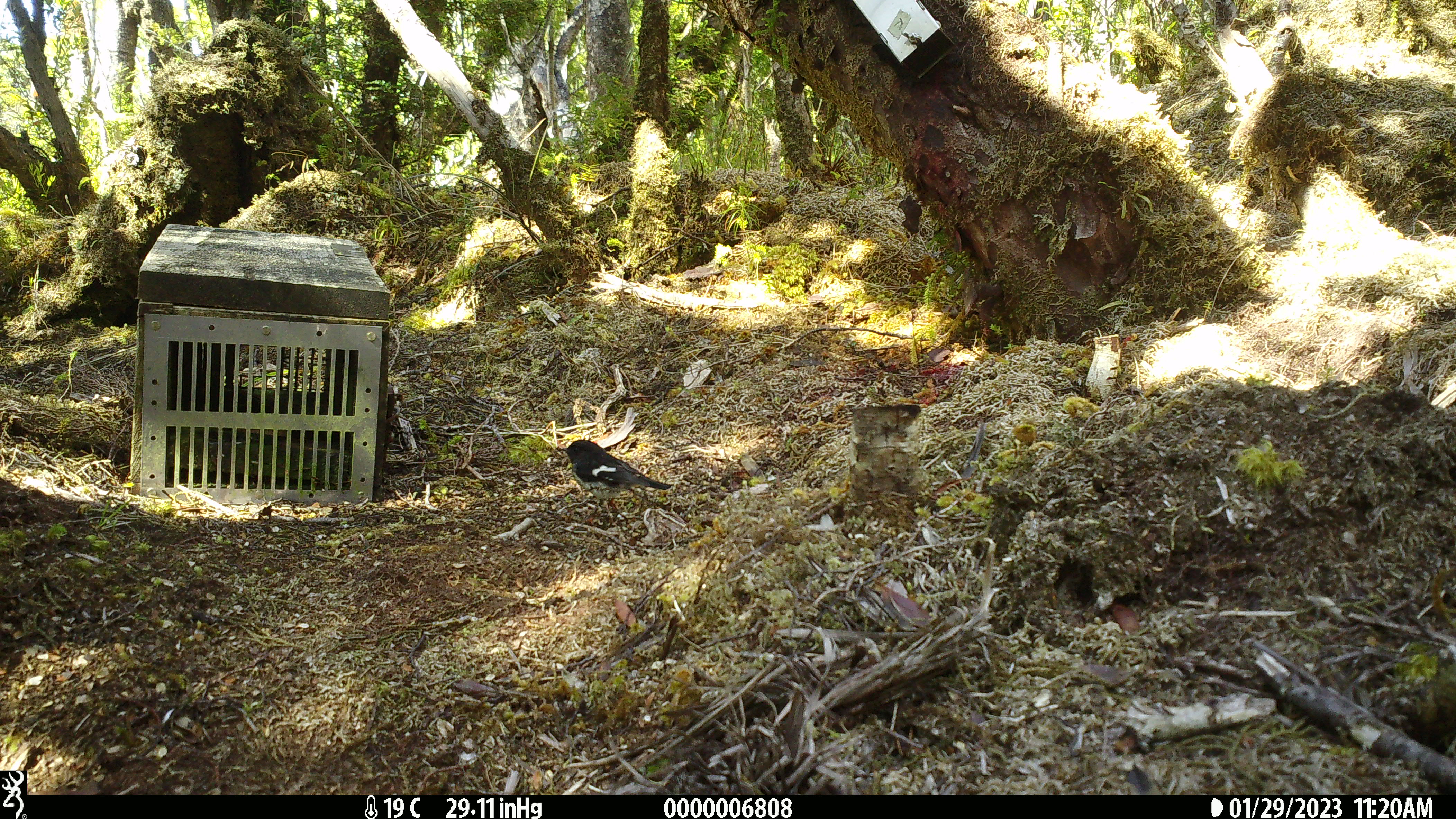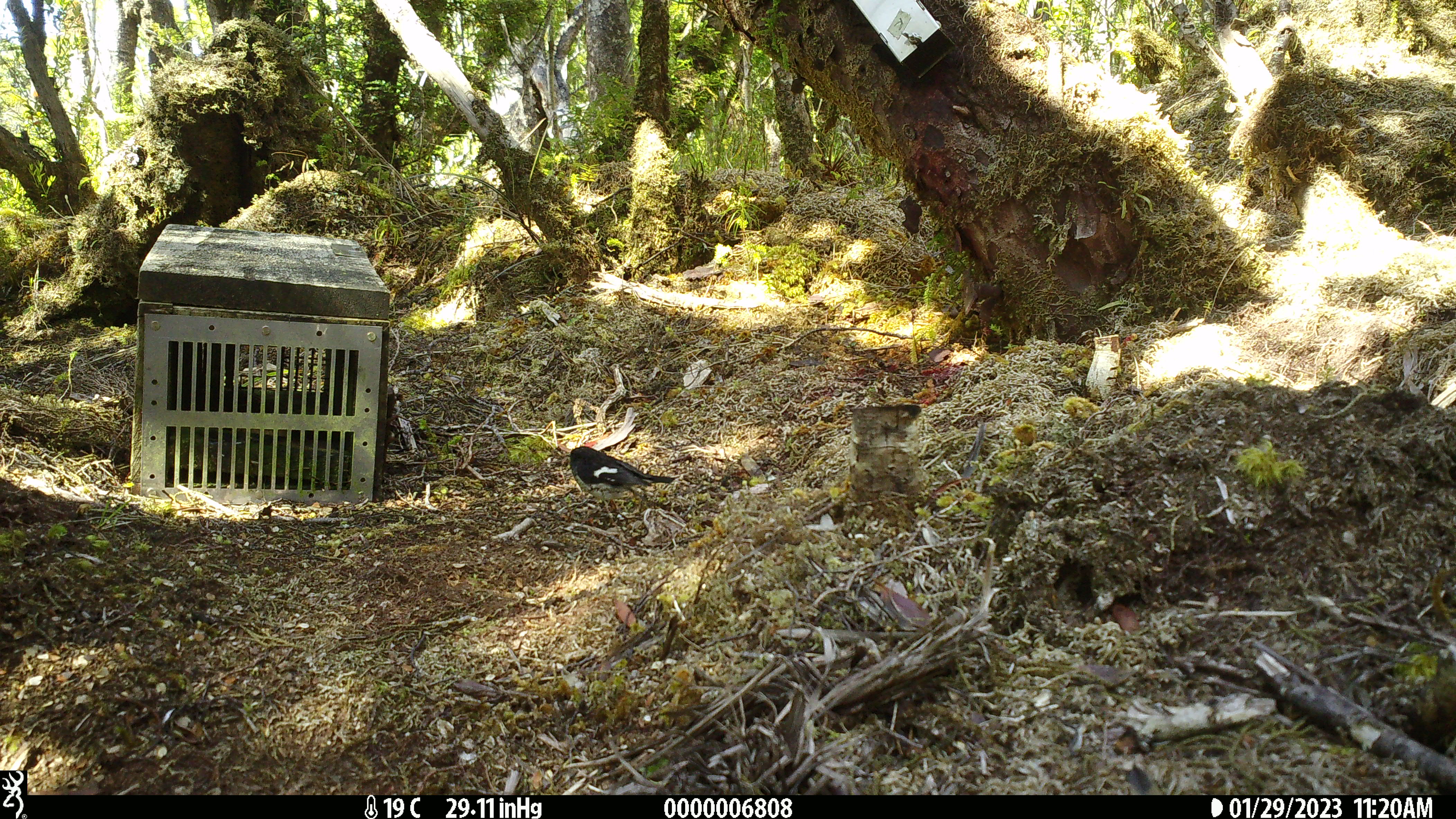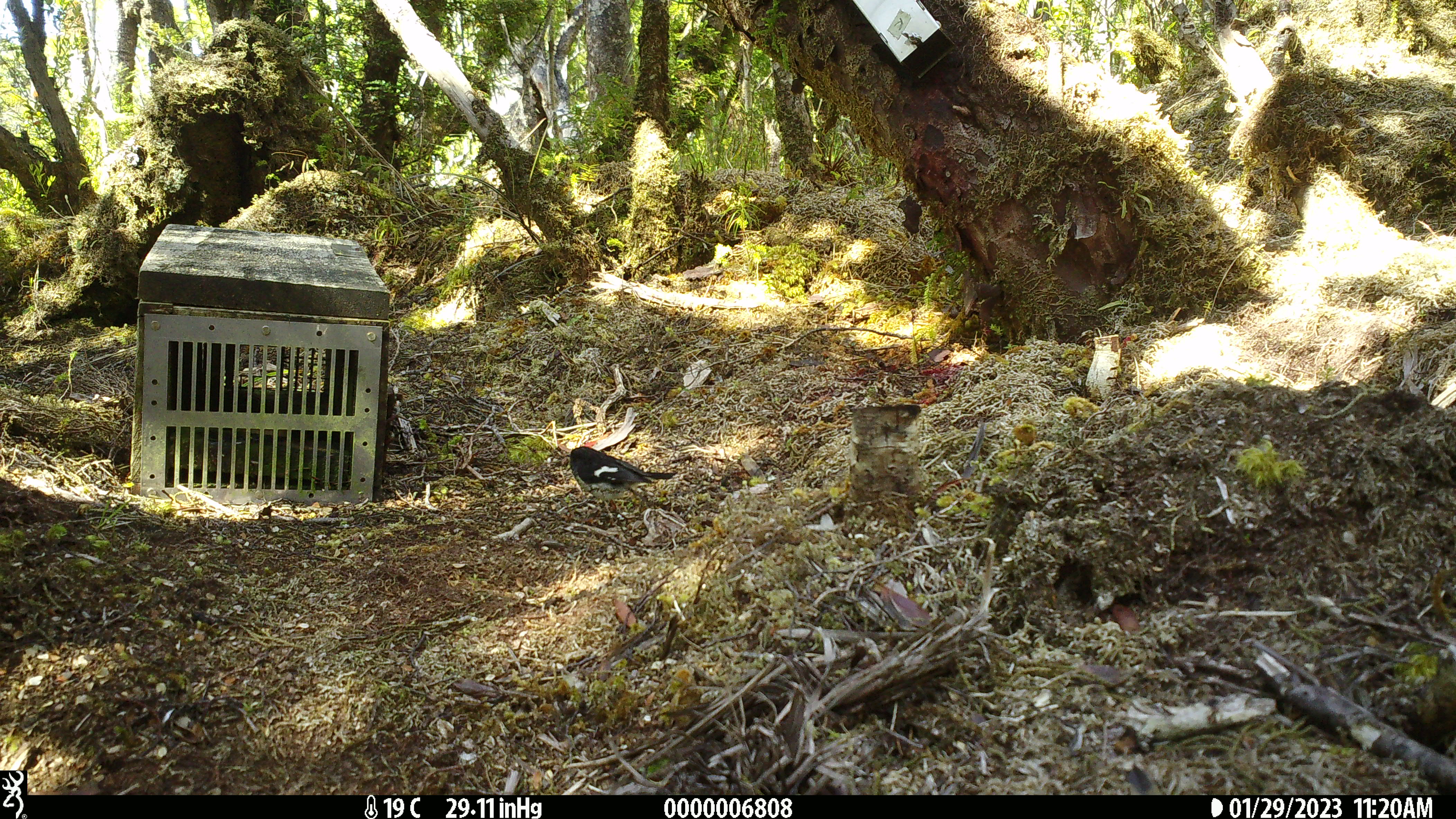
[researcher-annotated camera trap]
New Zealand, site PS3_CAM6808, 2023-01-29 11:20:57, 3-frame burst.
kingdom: Animalia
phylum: Chordata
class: Aves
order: Passeriformes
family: Petroicidae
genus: Petroica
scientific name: Petroica macrocephala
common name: tomtit